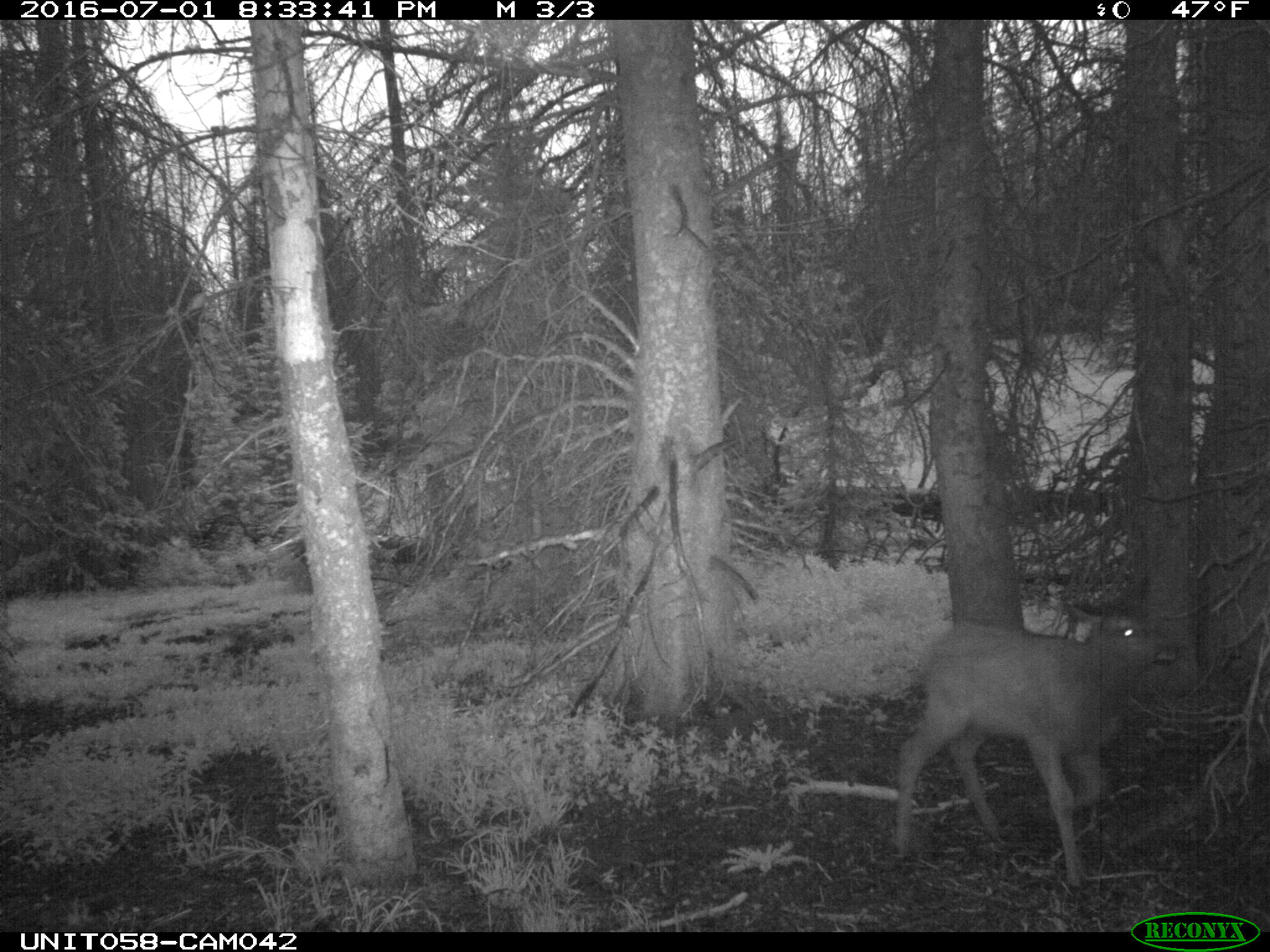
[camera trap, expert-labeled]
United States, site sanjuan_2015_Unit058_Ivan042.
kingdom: Animalia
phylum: Chordata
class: Mammalia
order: Artiodactyla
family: Cervidae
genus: Cervus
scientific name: Cervus elaphus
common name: red deer